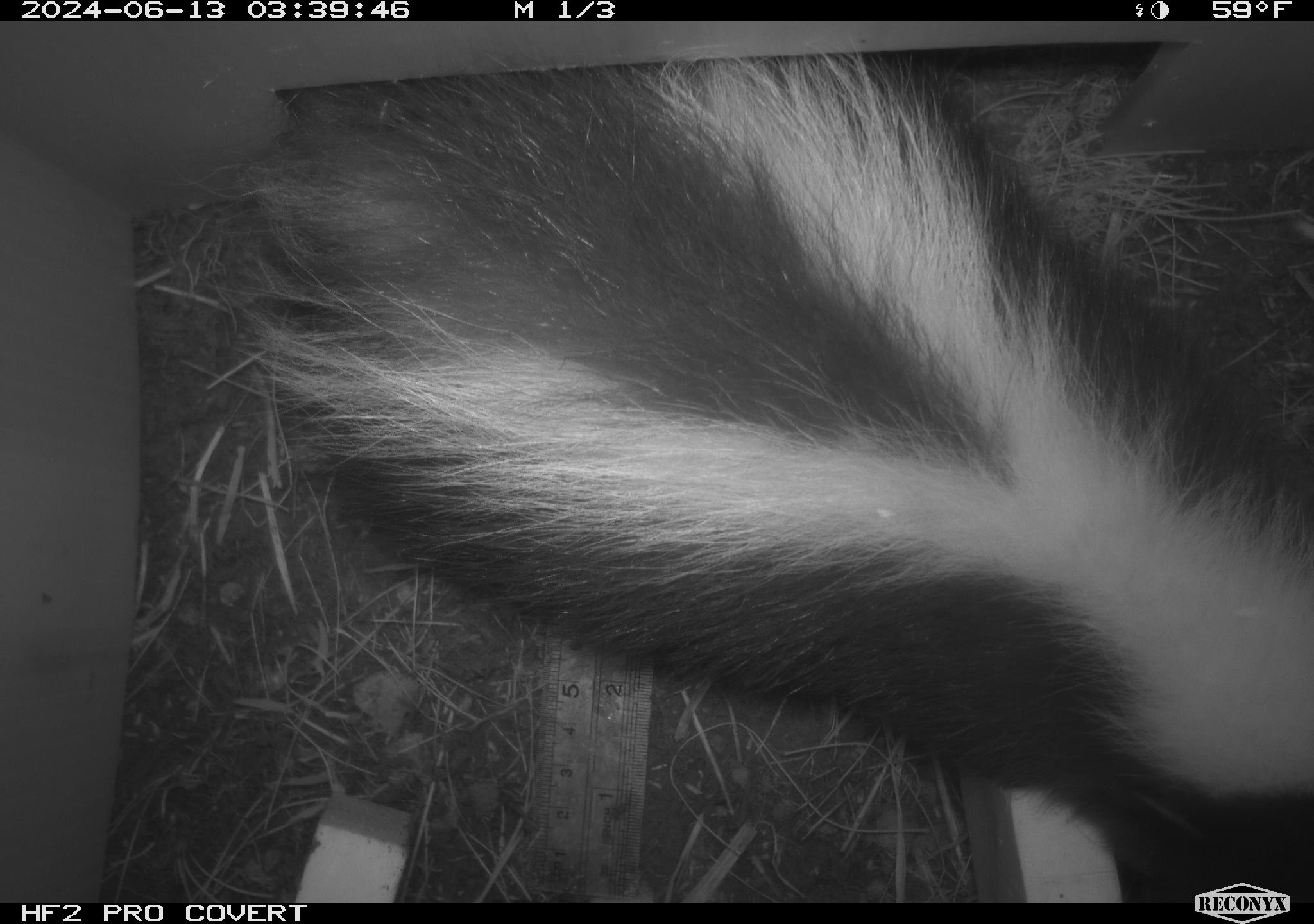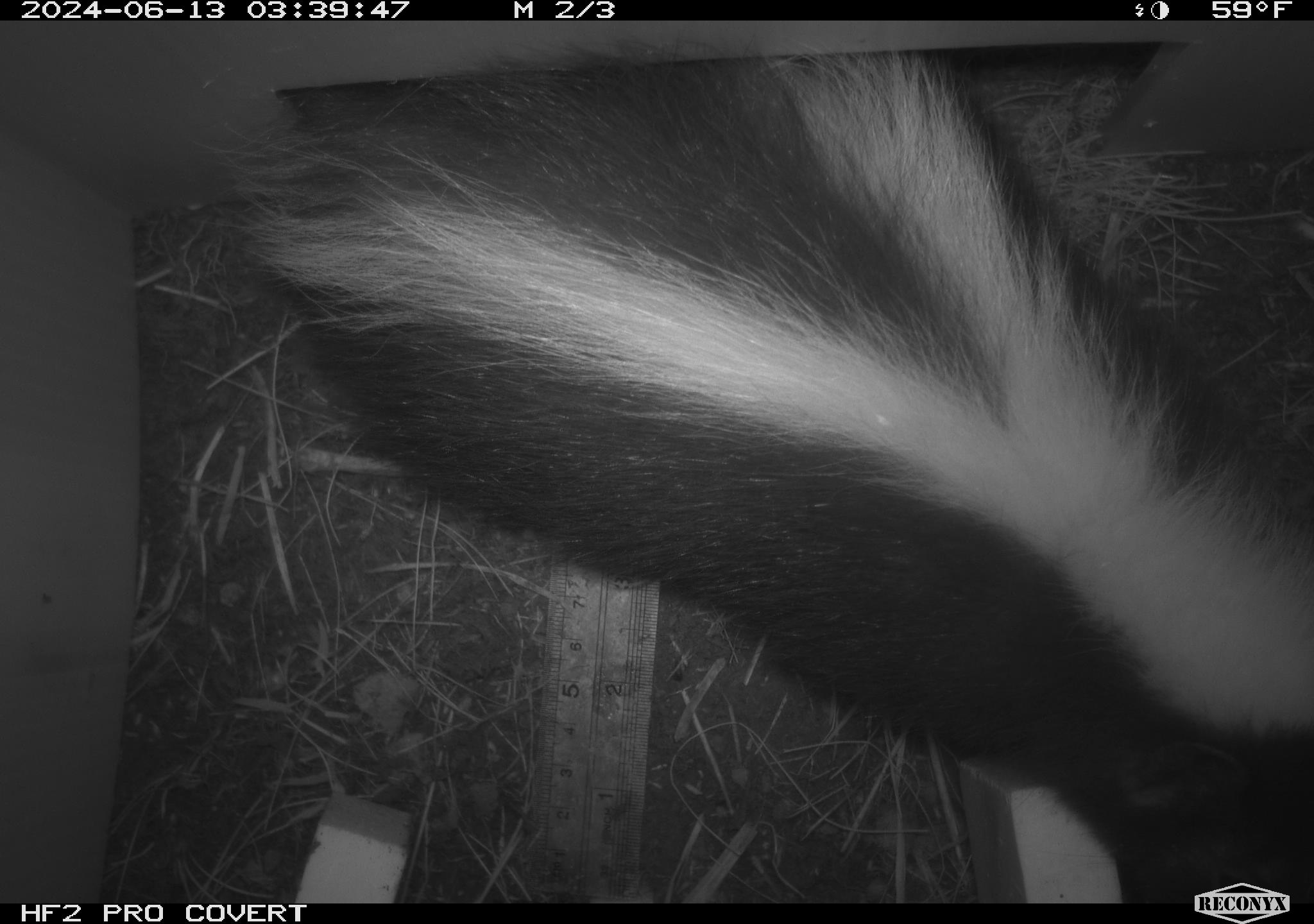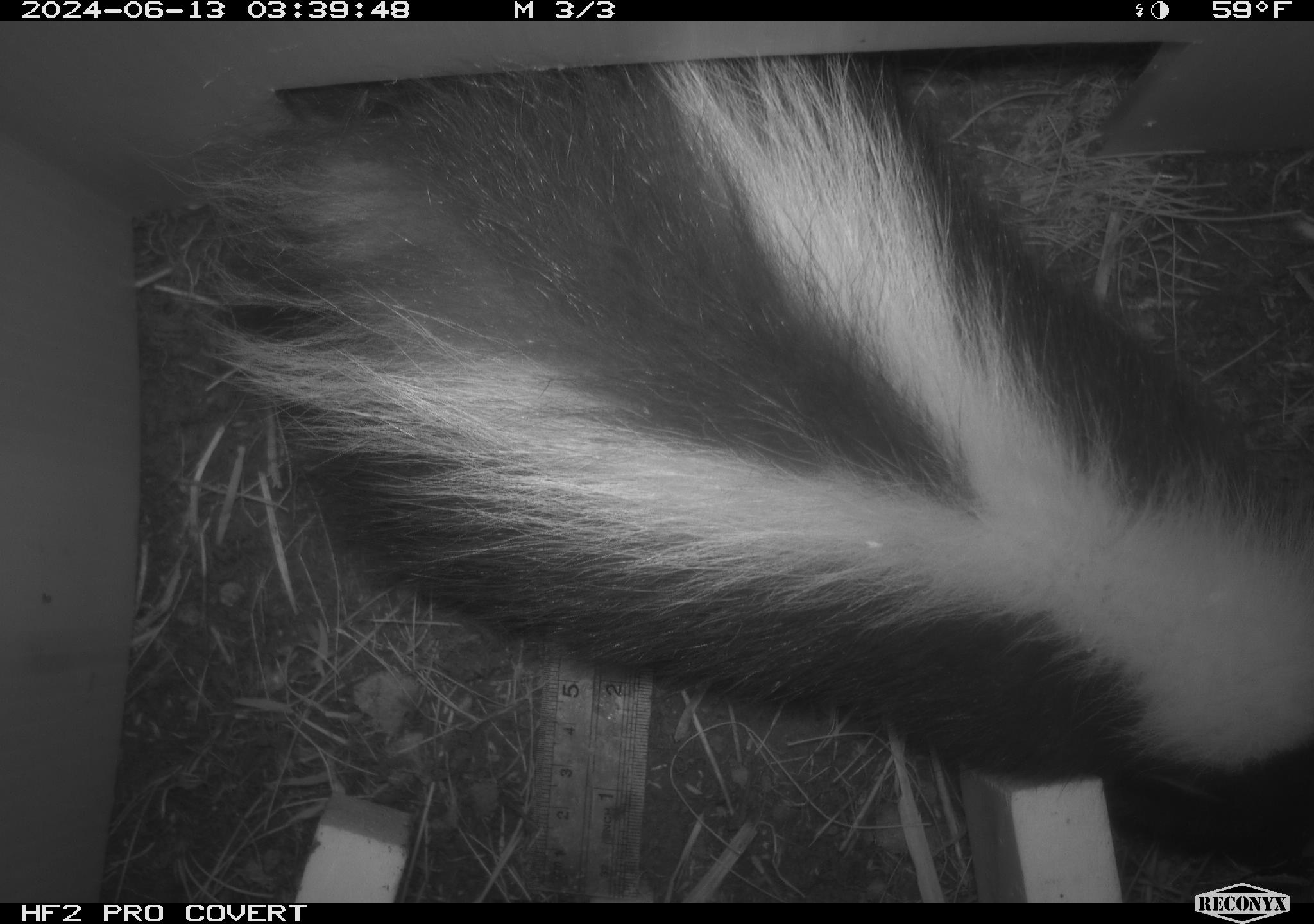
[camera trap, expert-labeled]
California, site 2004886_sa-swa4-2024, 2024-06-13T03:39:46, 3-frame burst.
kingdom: Animalia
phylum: Chordata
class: Mammalia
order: Carnivora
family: Mephitidae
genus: Mephitis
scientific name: Mephitis mephitis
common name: striped skunk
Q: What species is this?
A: Striped skunk (Mephitis mephitis).